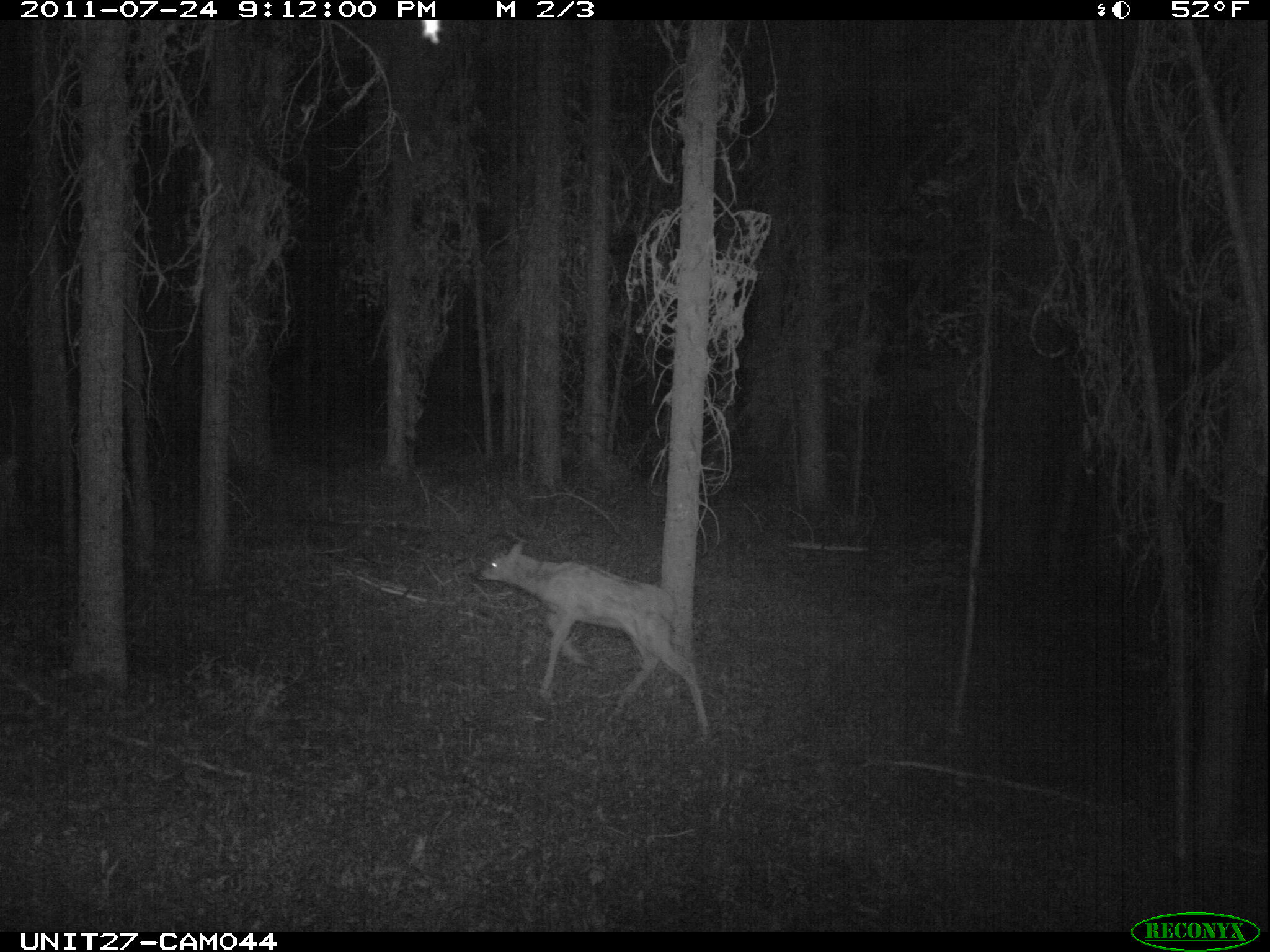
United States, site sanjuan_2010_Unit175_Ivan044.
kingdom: Animalia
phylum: Chordata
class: Mammalia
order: Artiodactyla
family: Cervidae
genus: Cervus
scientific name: Cervus elaphus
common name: red deer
Cervus elaphus (red deer).